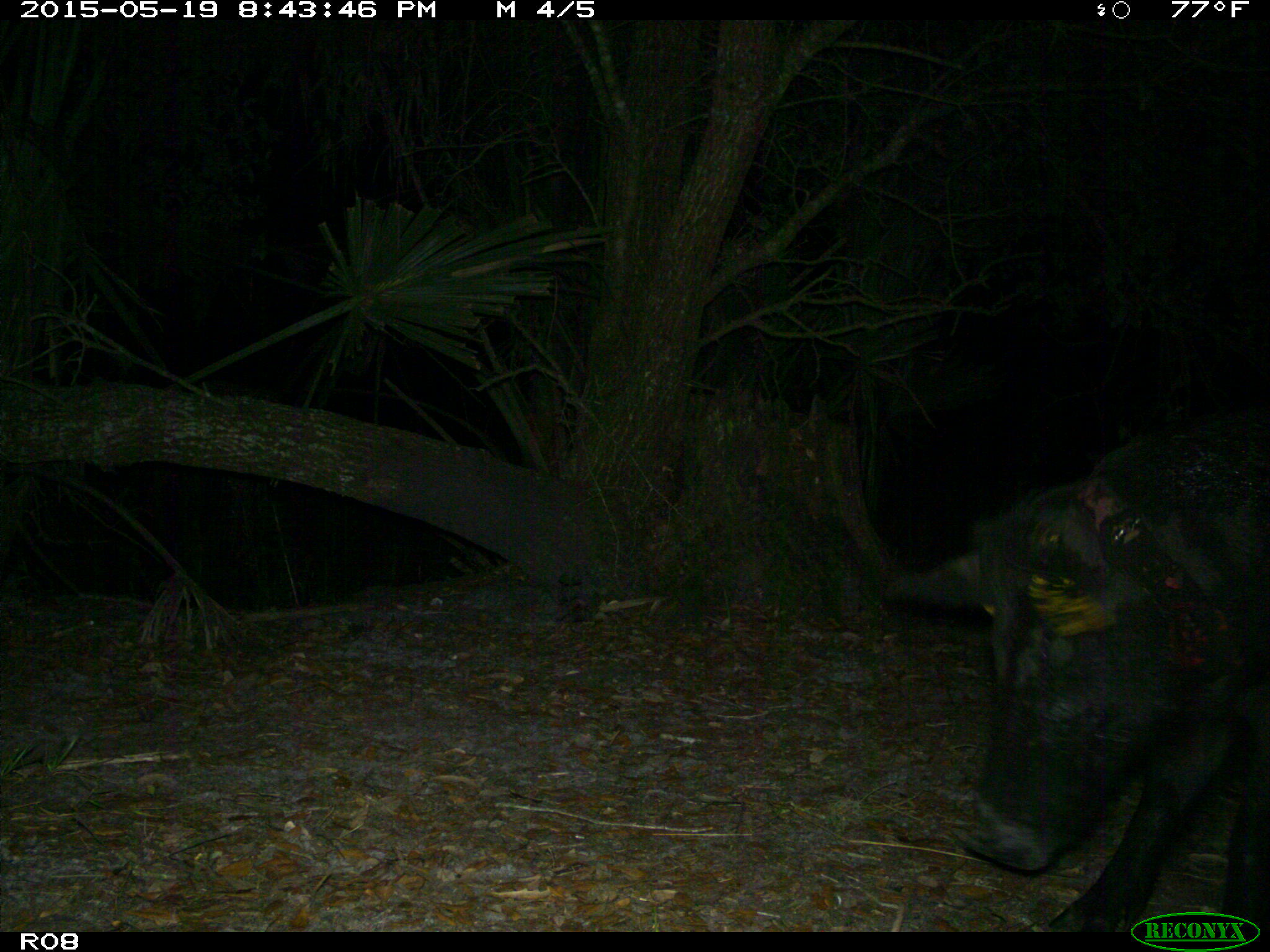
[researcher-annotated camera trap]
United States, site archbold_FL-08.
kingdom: Animalia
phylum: Chordata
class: Mammalia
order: Artiodactyla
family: Suidae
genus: Sus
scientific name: Sus scrofa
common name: wild boar